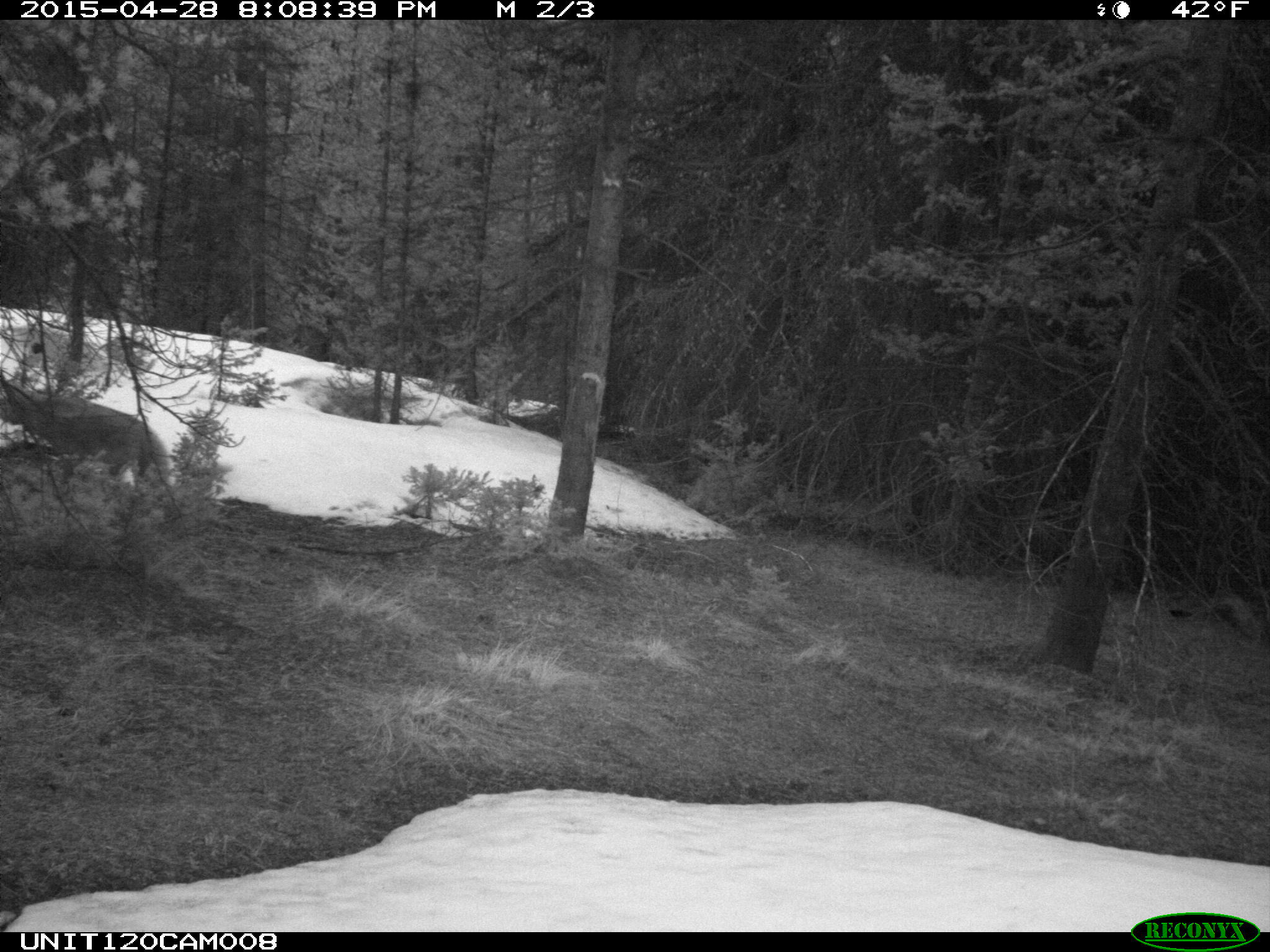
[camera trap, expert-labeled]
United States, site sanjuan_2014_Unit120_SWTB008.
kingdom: Animalia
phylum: Chordata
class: Mammalia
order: Carnivora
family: Canidae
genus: Canis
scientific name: Canis latrans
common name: coyote